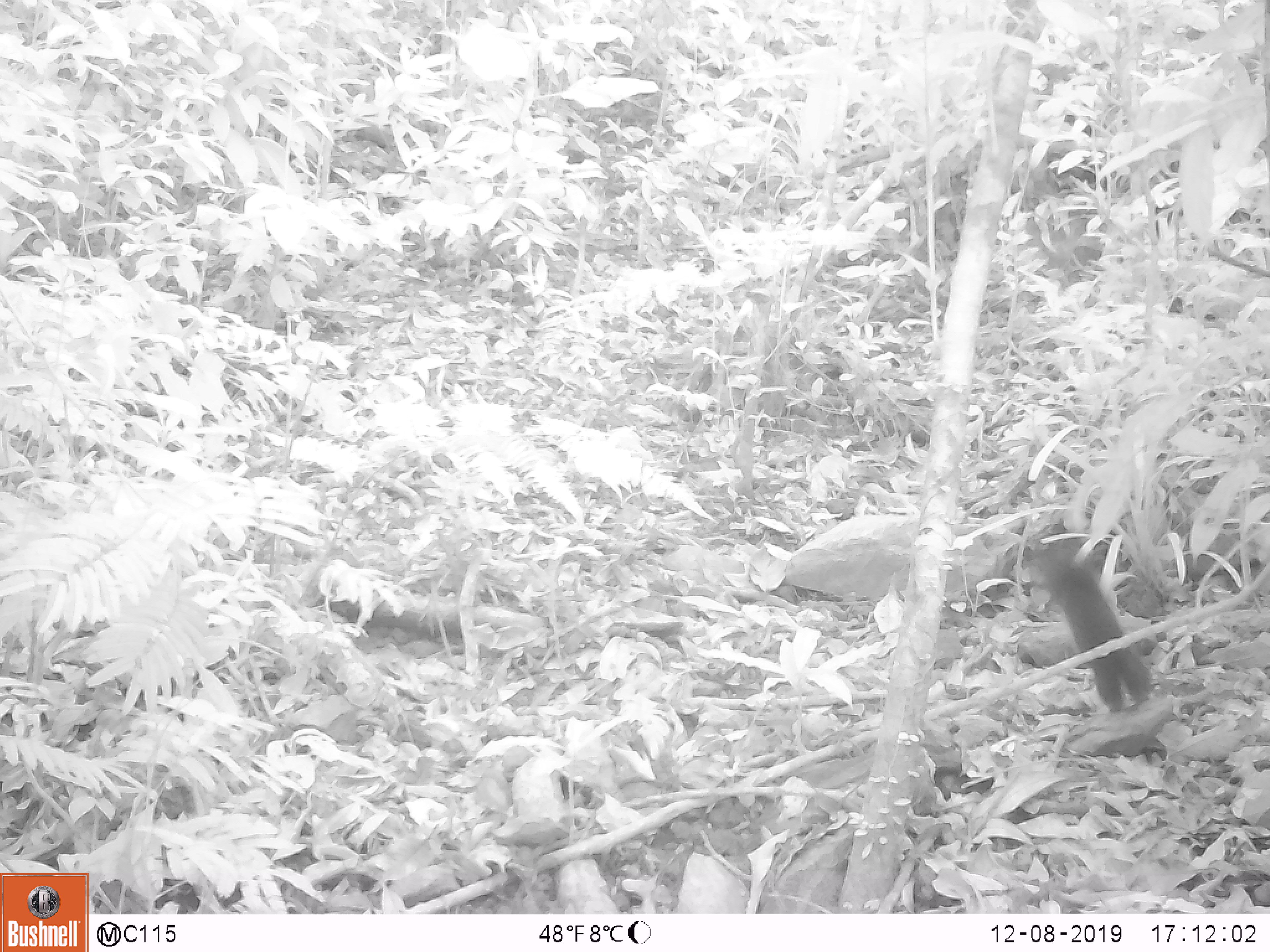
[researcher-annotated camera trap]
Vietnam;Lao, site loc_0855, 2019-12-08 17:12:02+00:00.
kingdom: Animalia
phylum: Chordata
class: Mammalia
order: Rodentia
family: Sciuridae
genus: Dremomys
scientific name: Dremomys rufigenis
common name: red-cheeked squirrel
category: red cheeked squirrel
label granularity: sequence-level